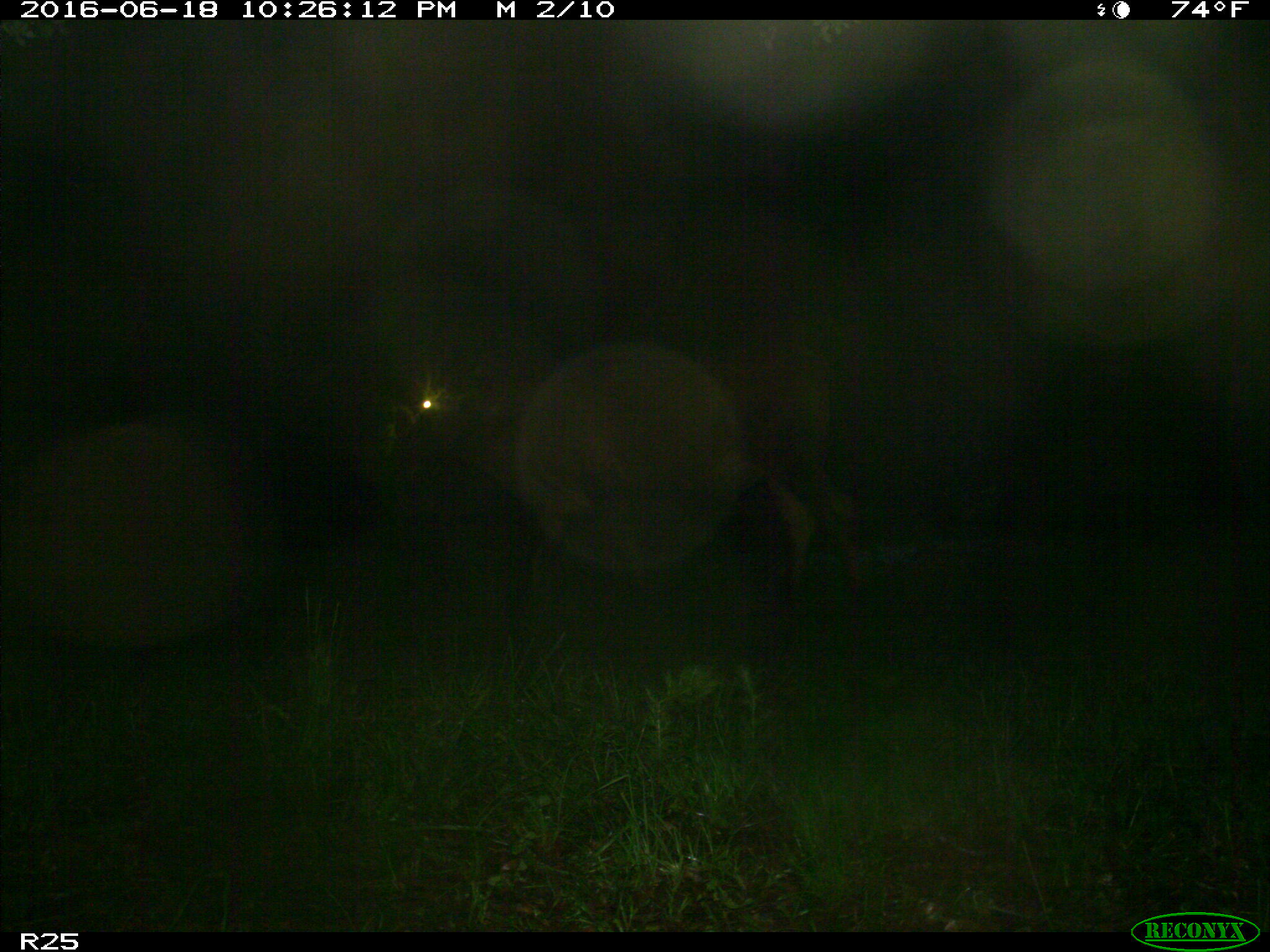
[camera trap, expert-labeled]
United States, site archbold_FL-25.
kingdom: Animalia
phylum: Chordata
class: Mammalia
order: Artiodactyla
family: Bovidae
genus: Bos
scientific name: Bos taurus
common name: domestic cow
Bos taurus (domestic cow).